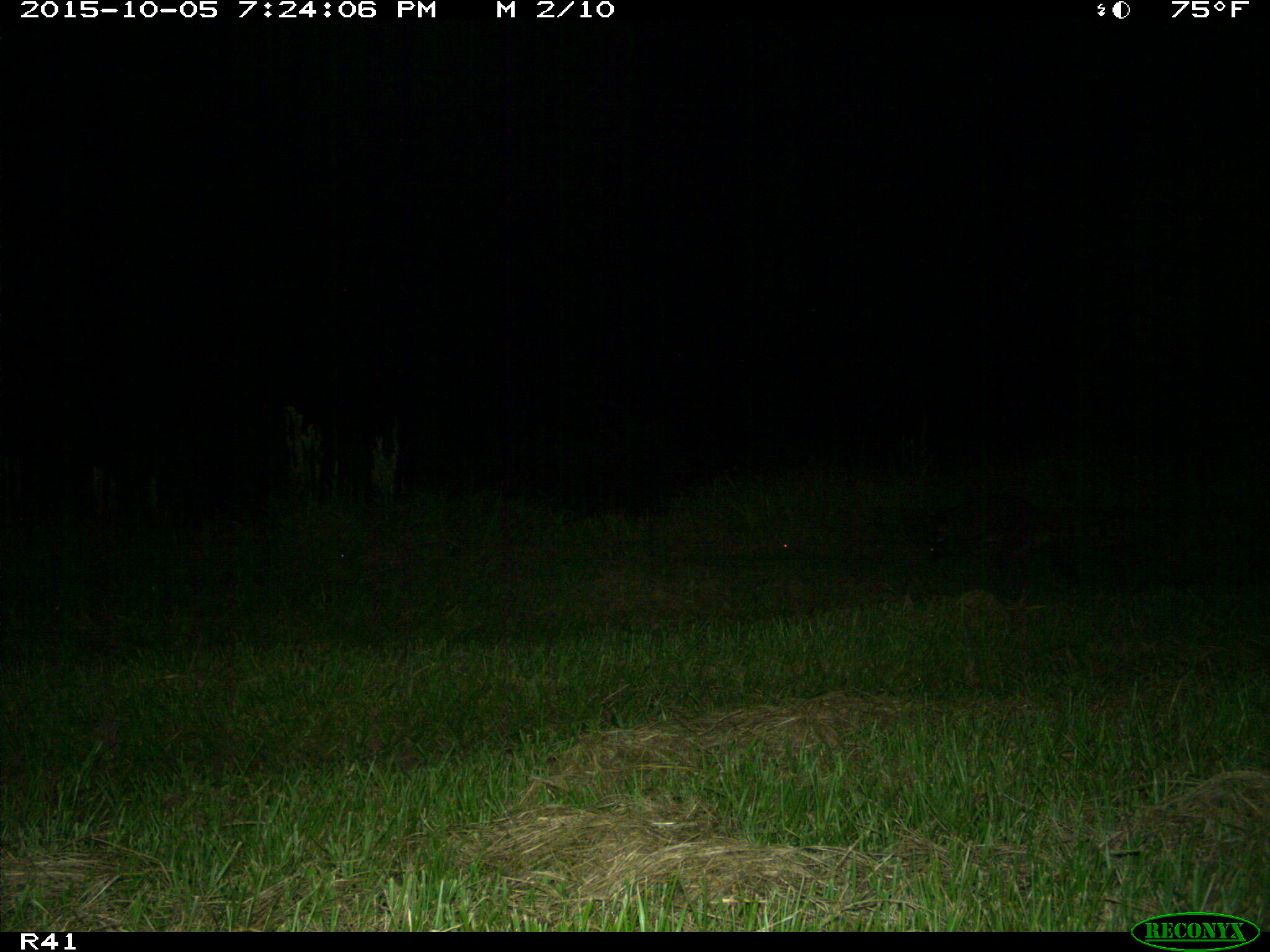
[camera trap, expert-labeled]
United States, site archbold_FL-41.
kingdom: Animalia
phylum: Chordata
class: Mammalia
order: Carnivora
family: Procyonidae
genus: Procyon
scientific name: Procyon lotor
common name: common raccoon